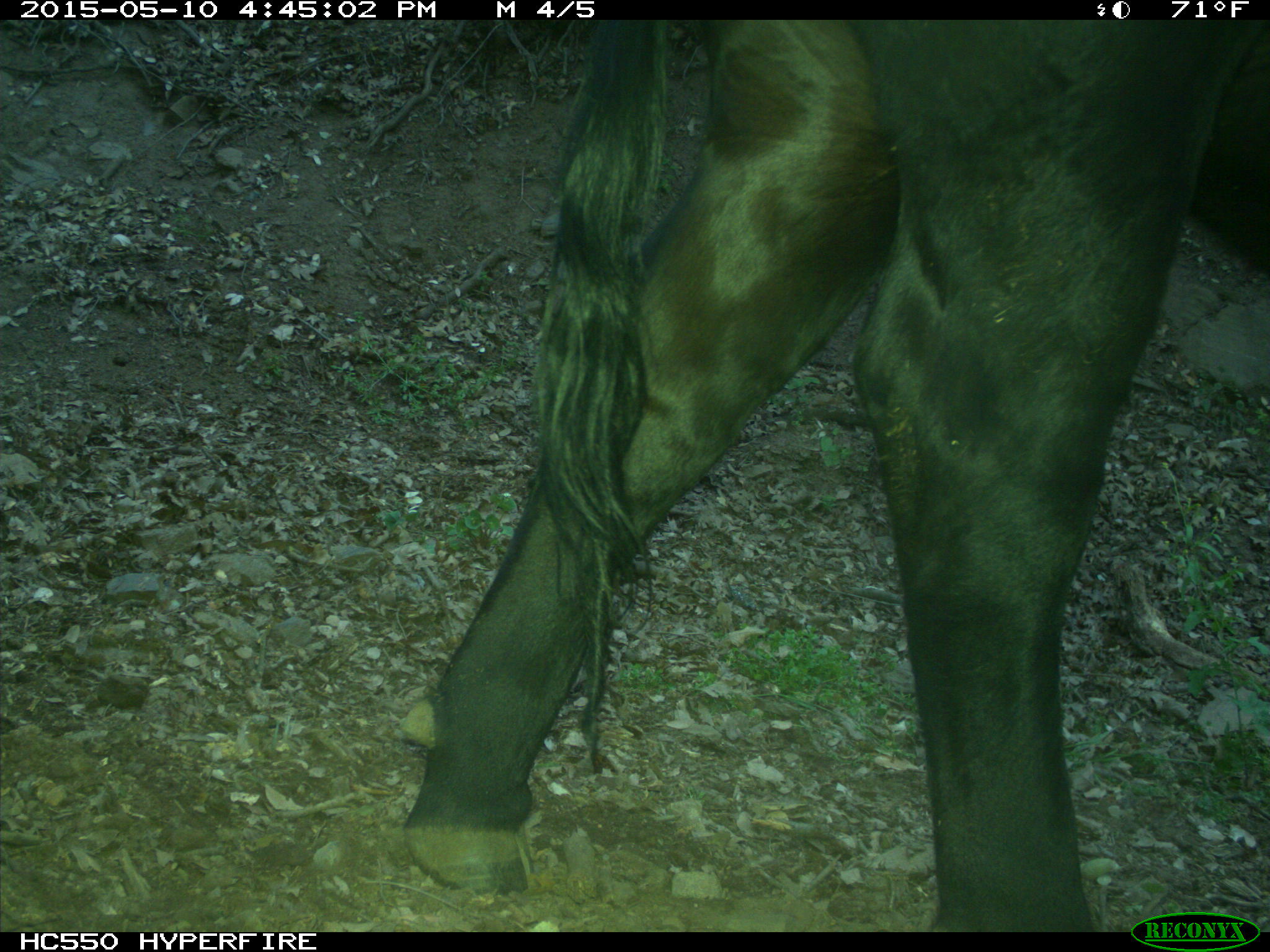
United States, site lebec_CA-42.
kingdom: Animalia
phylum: Chordata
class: Mammalia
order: Artiodactyla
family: Bovidae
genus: Bos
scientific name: Bos taurus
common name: domestic cow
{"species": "Bos taurus (domestic cow)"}